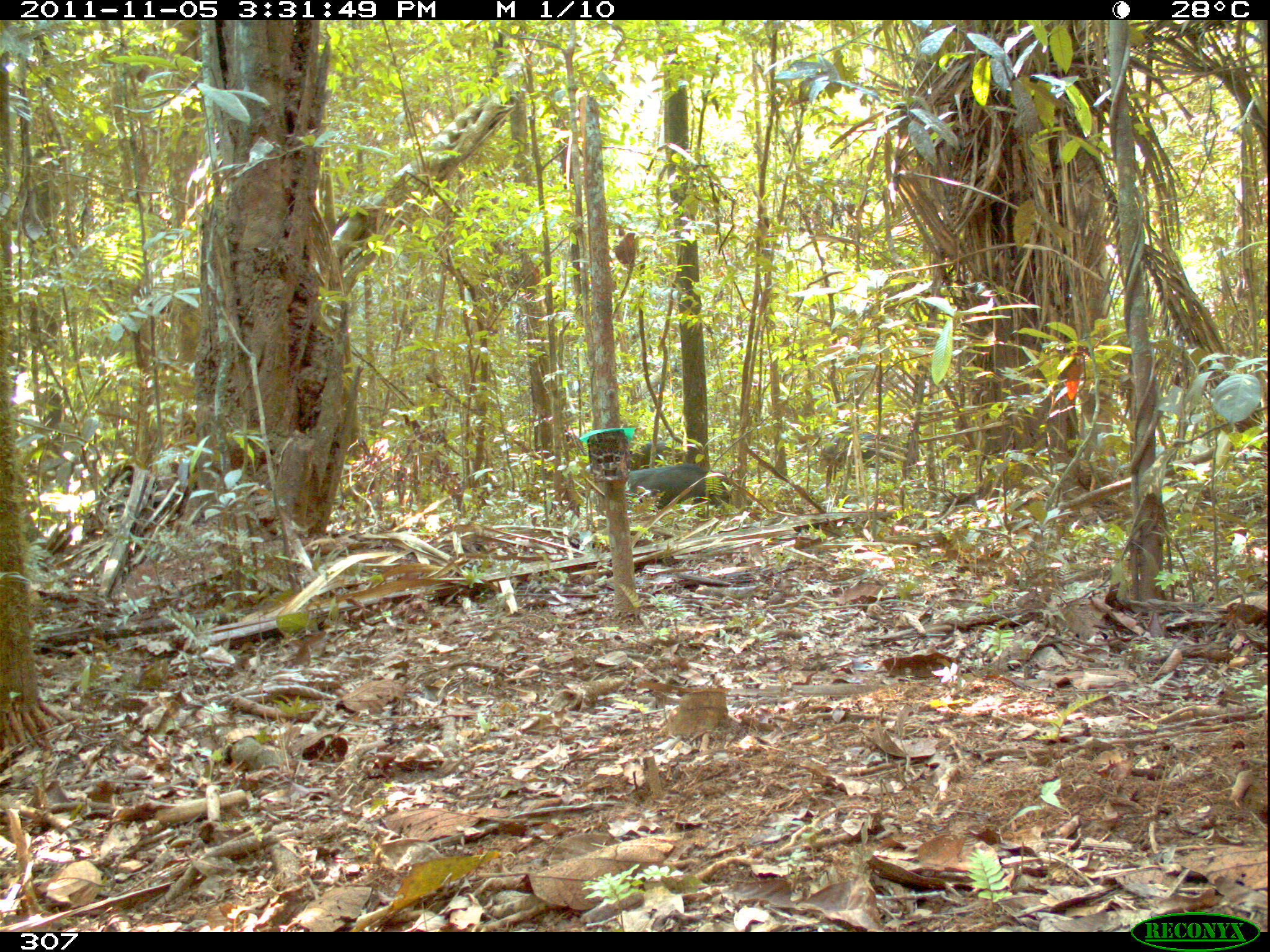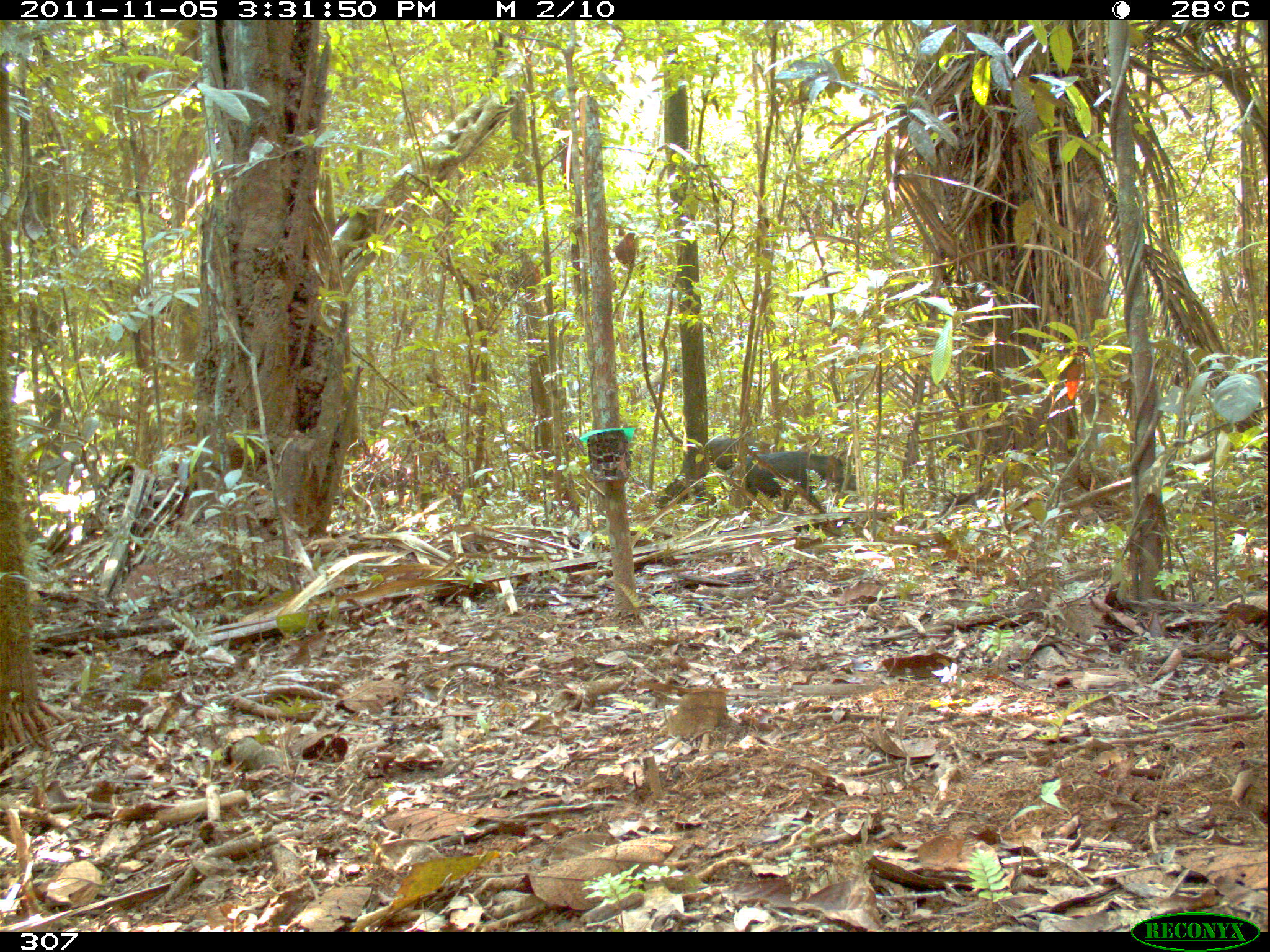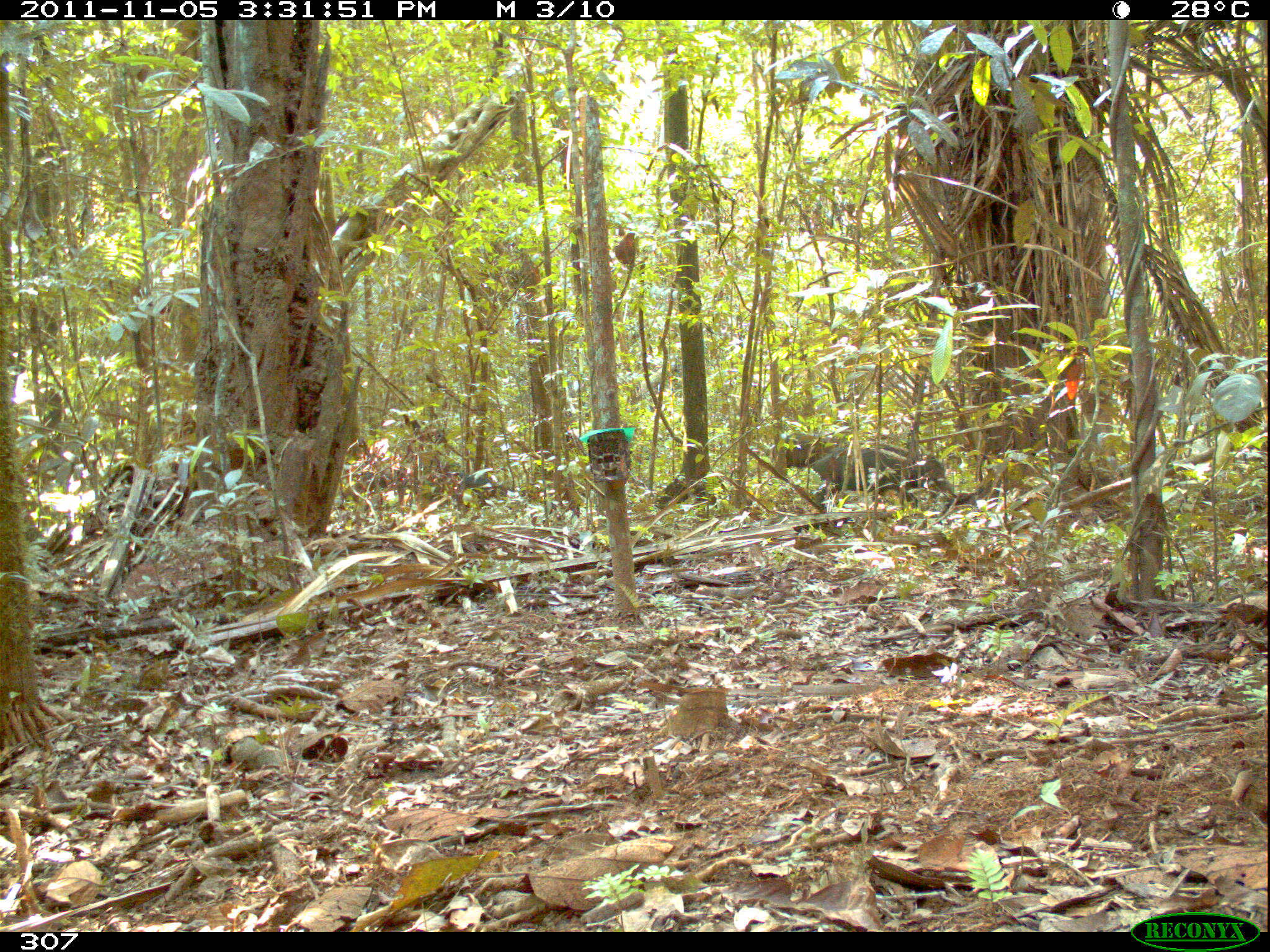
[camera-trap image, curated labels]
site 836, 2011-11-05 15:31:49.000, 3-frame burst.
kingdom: Animalia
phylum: Chordata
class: Mammalia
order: Artiodactyla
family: Tayassuidae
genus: Tayassu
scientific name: Tayassu pecari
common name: white-lipped peccary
Tayassu pecari (white-lipped peccary).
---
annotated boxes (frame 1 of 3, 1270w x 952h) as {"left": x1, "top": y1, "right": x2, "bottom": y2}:
tayassu pecari: {"left": 627, "top": 464, "right": 731, "bottom": 519}; {"left": 821, "top": 430, "right": 927, "bottom": 480}; {"left": 625, "top": 440, "right": 689, "bottom": 472}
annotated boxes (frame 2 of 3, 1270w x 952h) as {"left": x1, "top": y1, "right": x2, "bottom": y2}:
tayassu pecari: {"left": 741, "top": 452, "right": 858, "bottom": 514}; {"left": 704, "top": 434, "right": 779, "bottom": 475}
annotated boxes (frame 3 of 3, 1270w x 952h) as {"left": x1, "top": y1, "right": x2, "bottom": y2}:
tayassu pecari: {"left": 811, "top": 446, "right": 954, "bottom": 511}; {"left": 768, "top": 433, "right": 852, "bottom": 476}